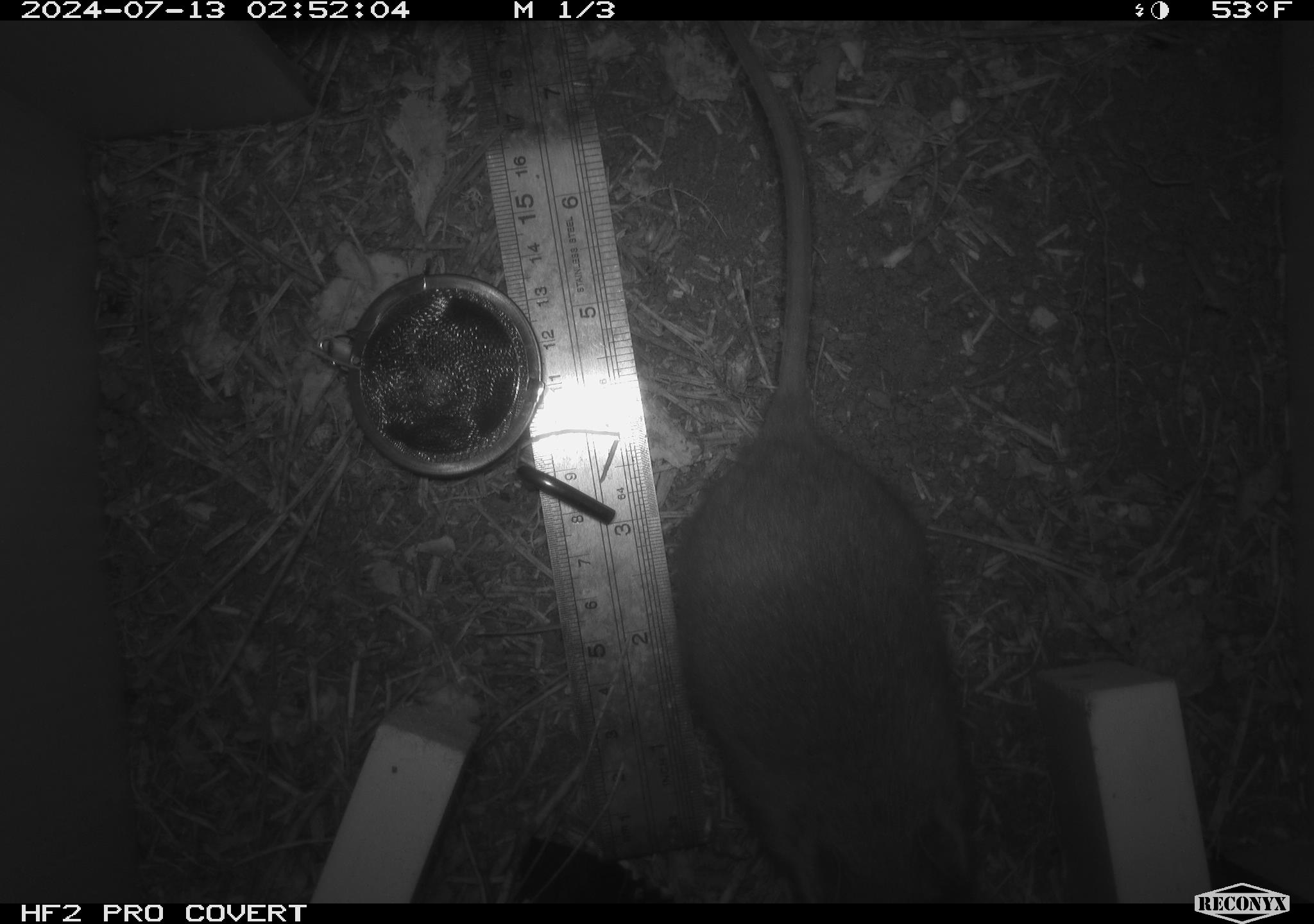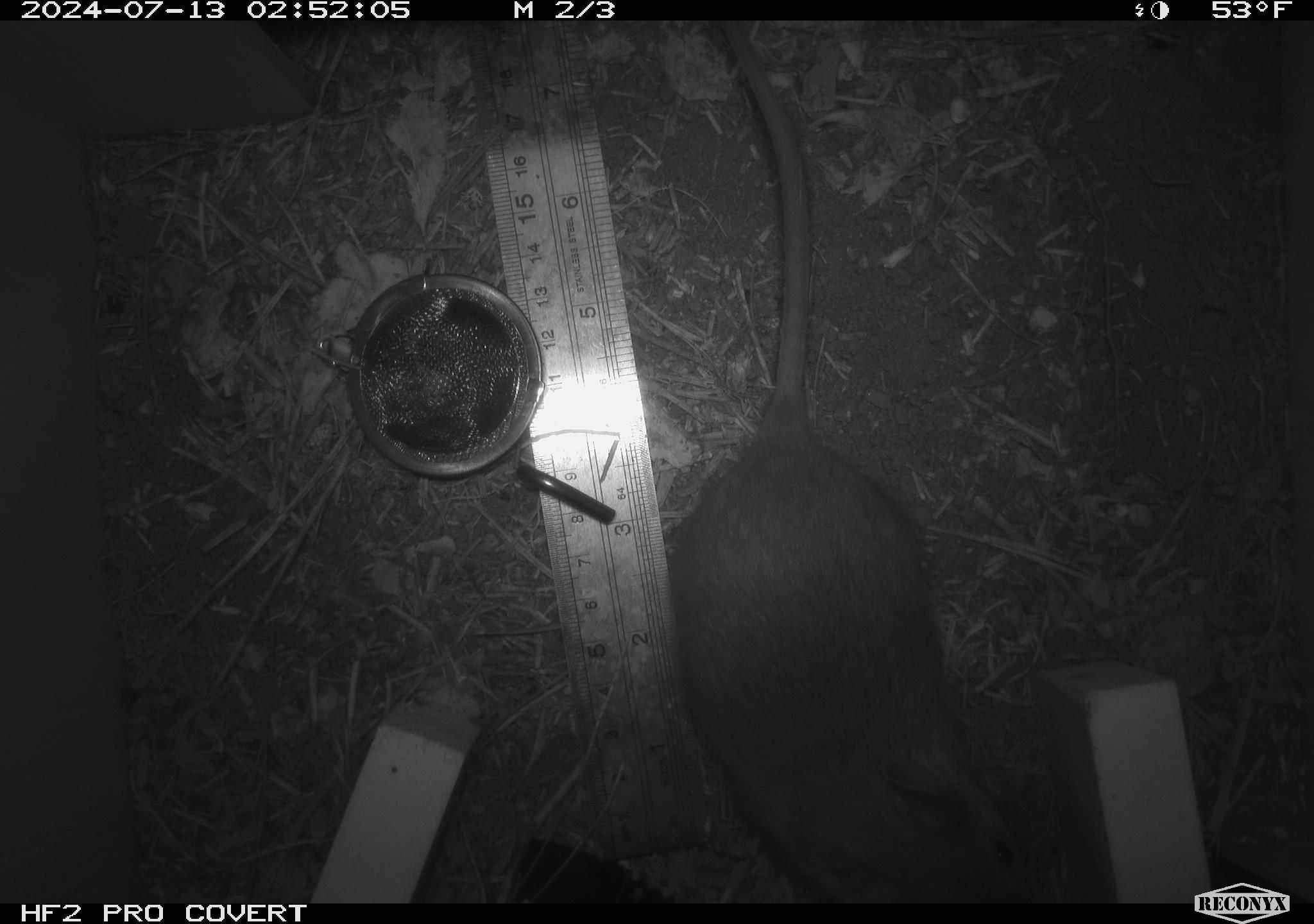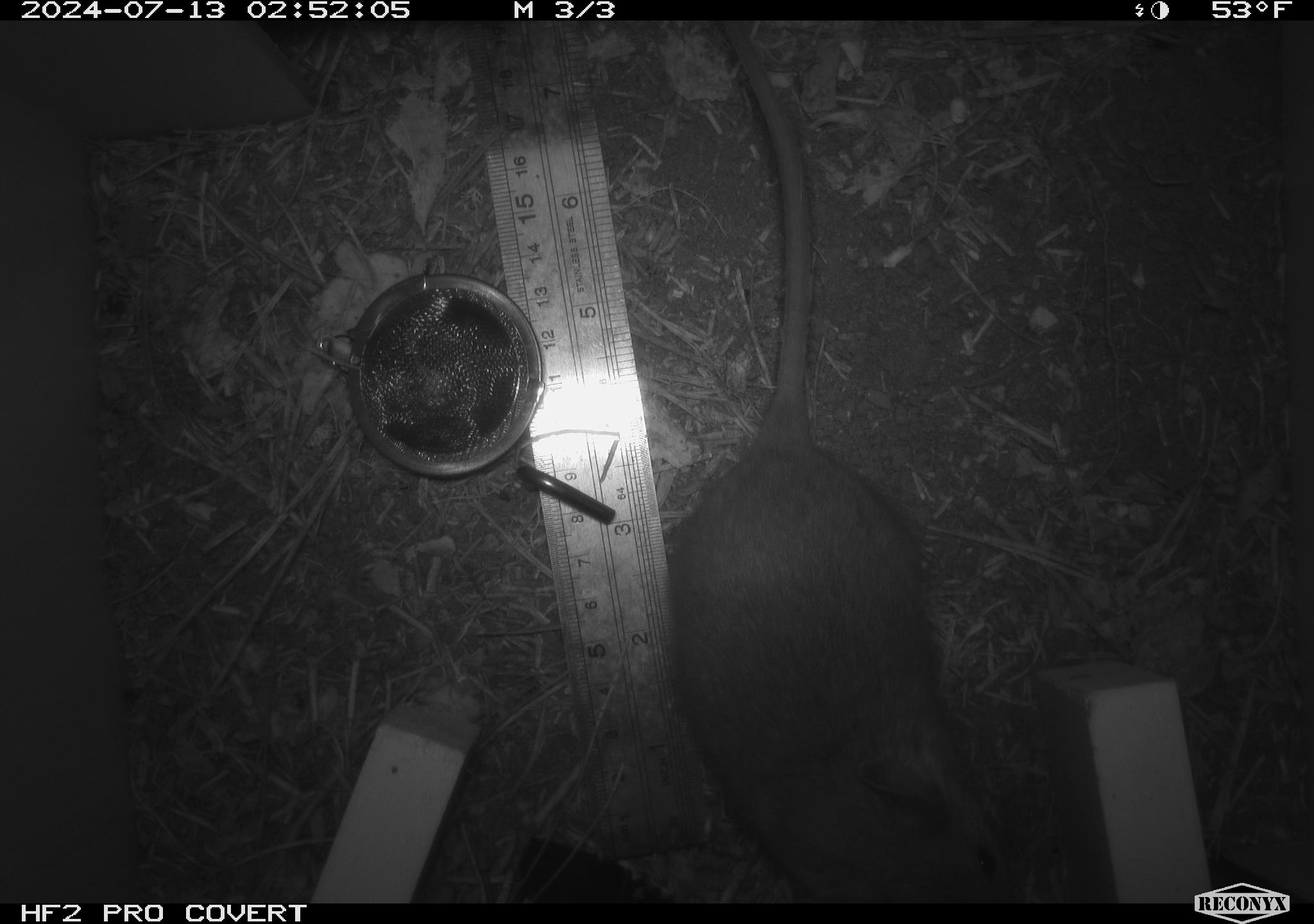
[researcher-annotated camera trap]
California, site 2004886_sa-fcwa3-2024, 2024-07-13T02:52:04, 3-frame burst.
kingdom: Animalia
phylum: Chordata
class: Mammalia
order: Rodentia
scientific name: Rodentia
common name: mouse species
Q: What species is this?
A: Mouse species (Rodentia).